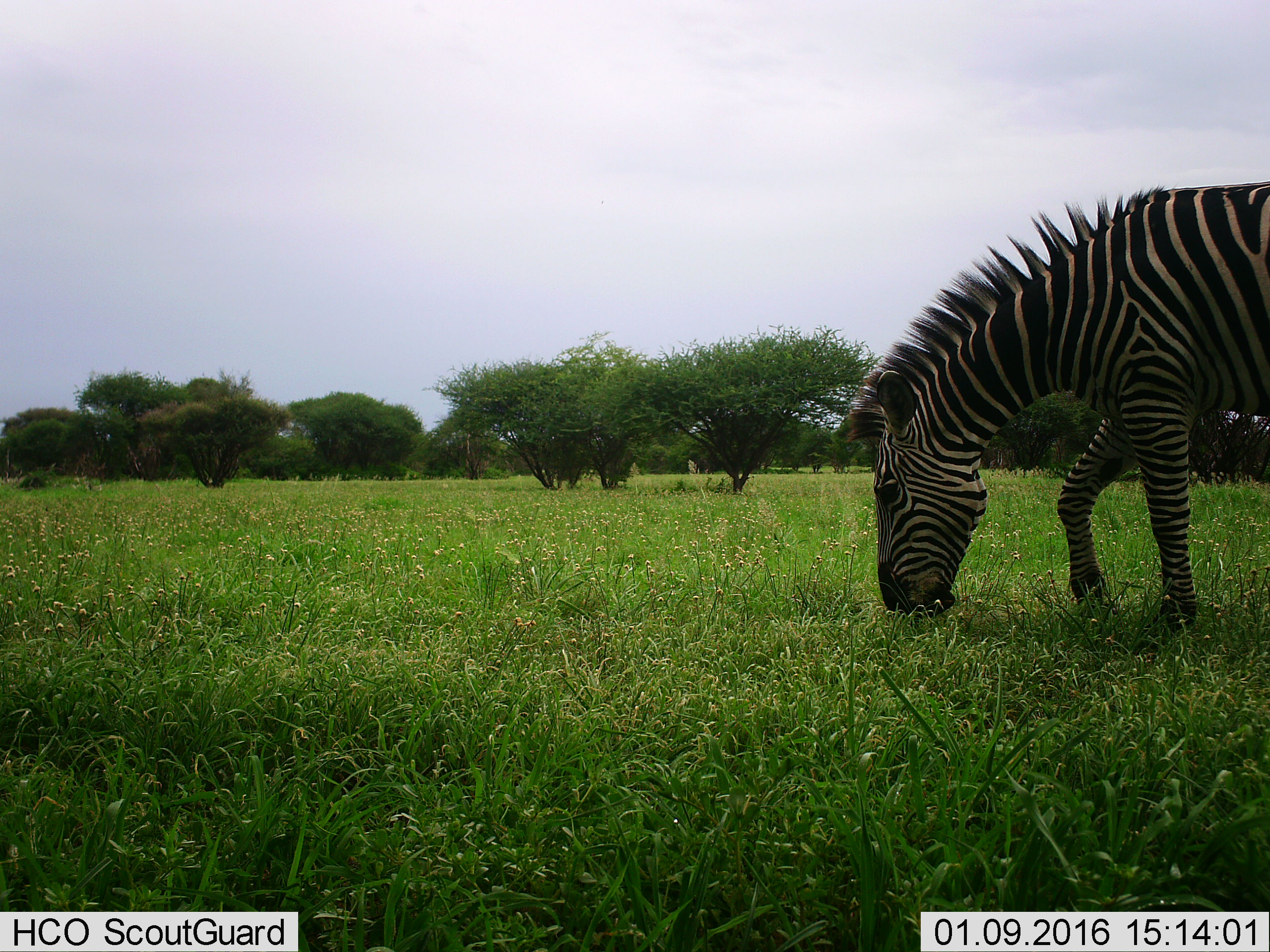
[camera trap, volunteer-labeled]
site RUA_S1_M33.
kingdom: Animalia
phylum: Chordata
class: Mammalia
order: Perissodactyla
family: Equidae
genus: Equus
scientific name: Equus quagga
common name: plains zebra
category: zebraplains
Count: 1.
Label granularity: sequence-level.